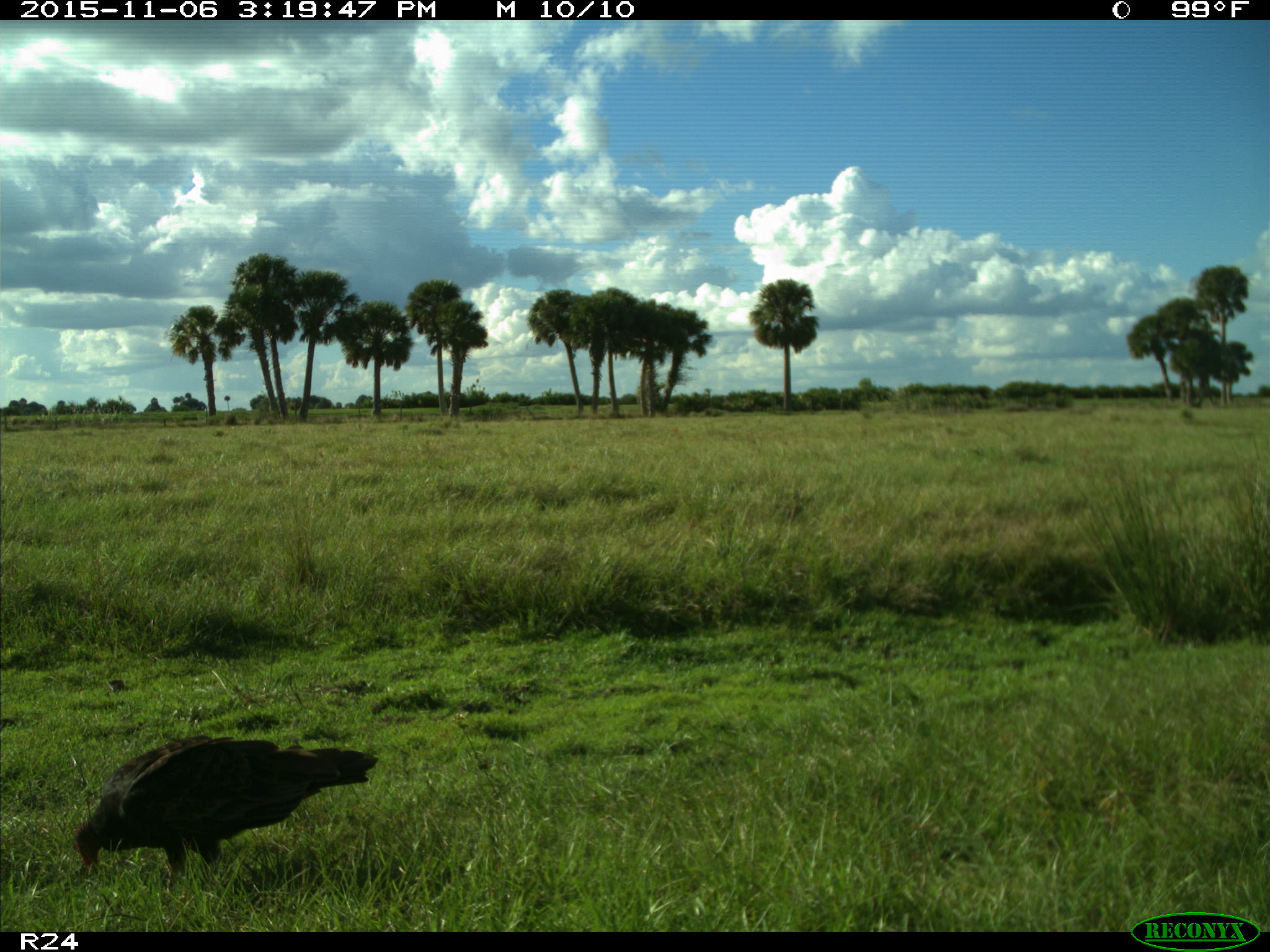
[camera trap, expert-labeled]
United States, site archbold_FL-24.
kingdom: Animalia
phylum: Chordata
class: Aves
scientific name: Aves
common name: birds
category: unidentified bird